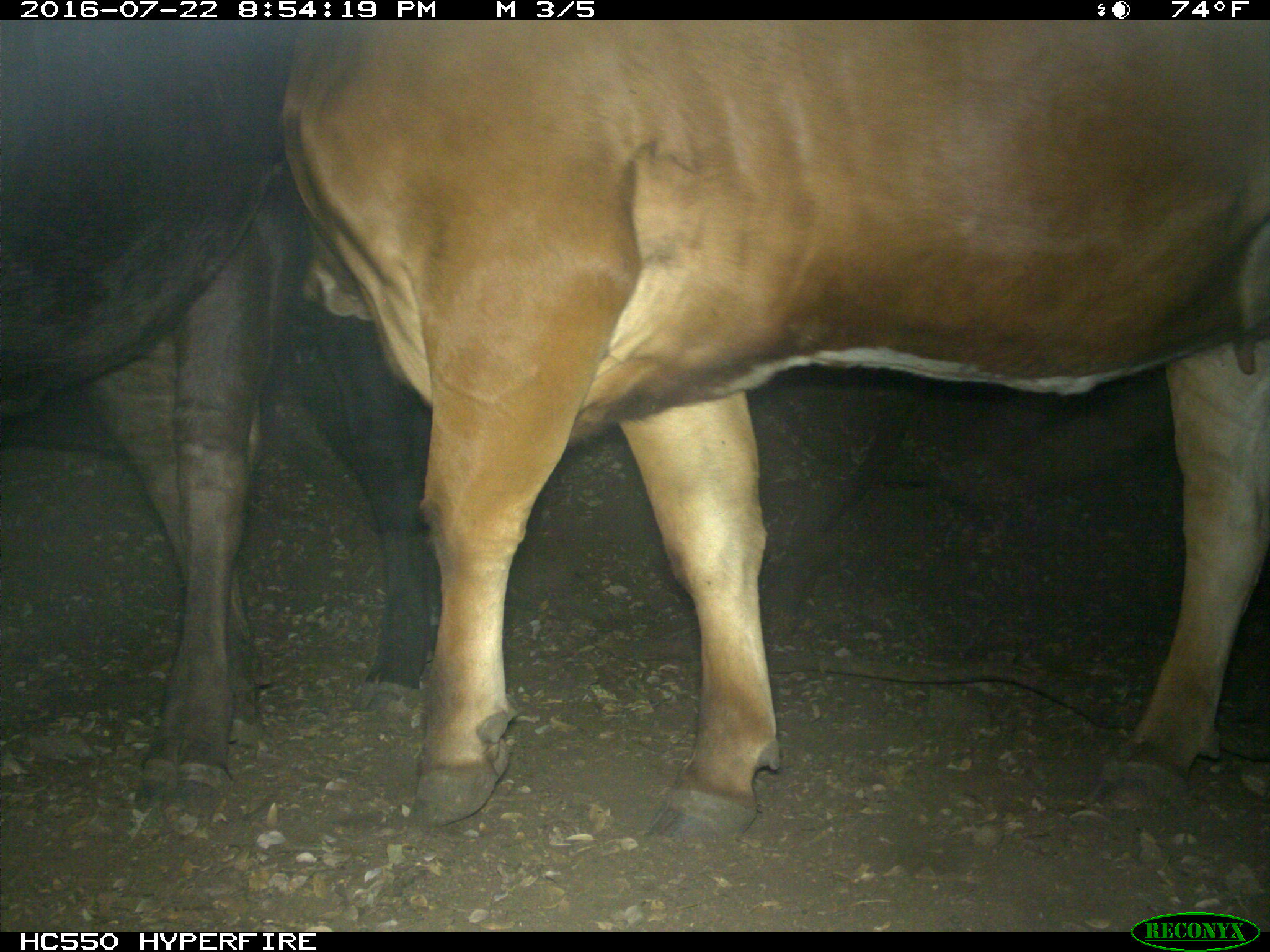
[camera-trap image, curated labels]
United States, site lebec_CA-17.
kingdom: Animalia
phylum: Chordata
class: Mammalia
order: Artiodactyla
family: Bovidae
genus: Bos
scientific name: Bos taurus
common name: domestic cow